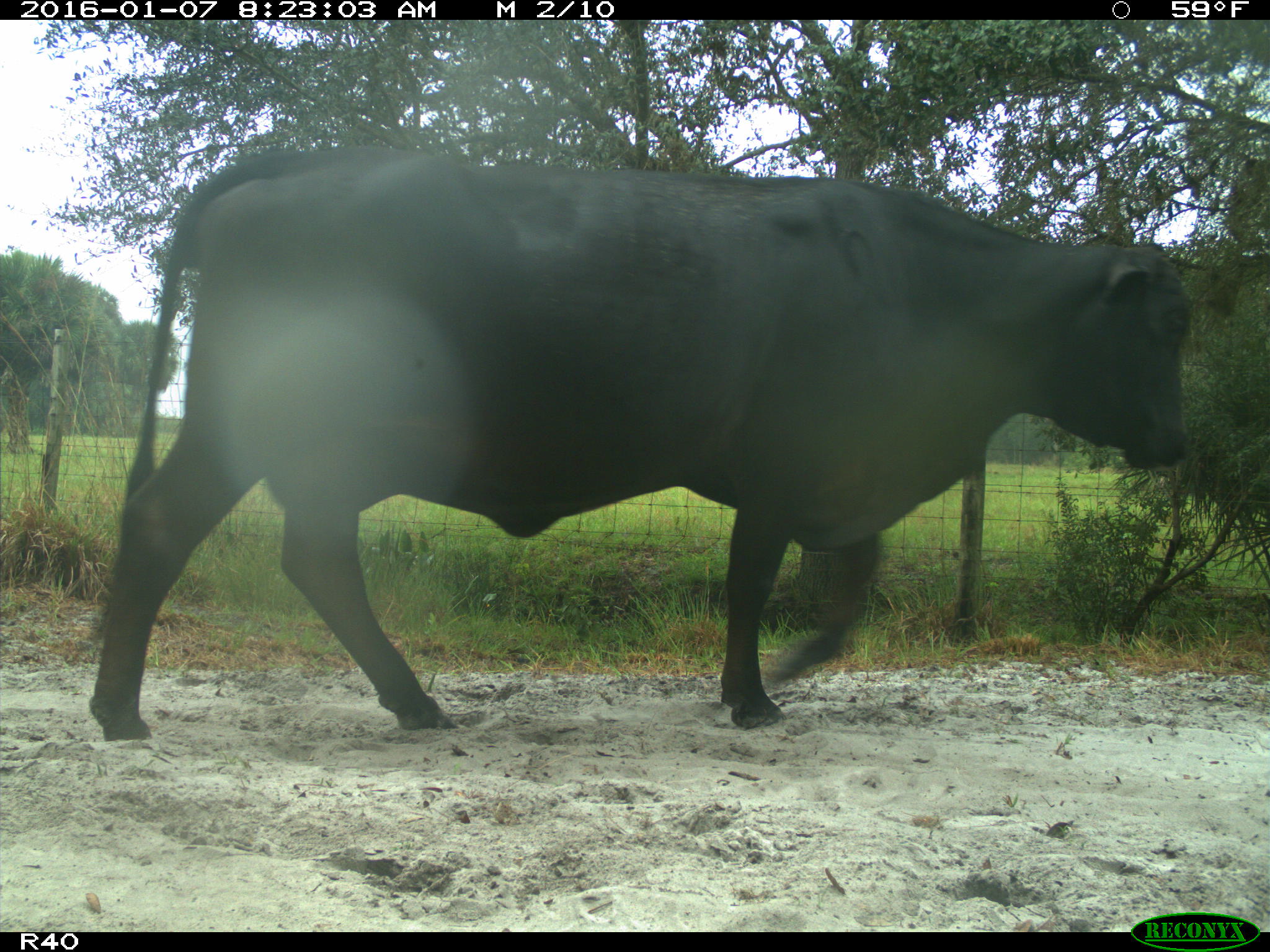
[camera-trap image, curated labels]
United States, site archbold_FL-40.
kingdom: Animalia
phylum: Chordata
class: Mammalia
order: Artiodactyla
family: Bovidae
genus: Bos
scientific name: Bos taurus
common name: domestic cow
Bos taurus (domestic cow).